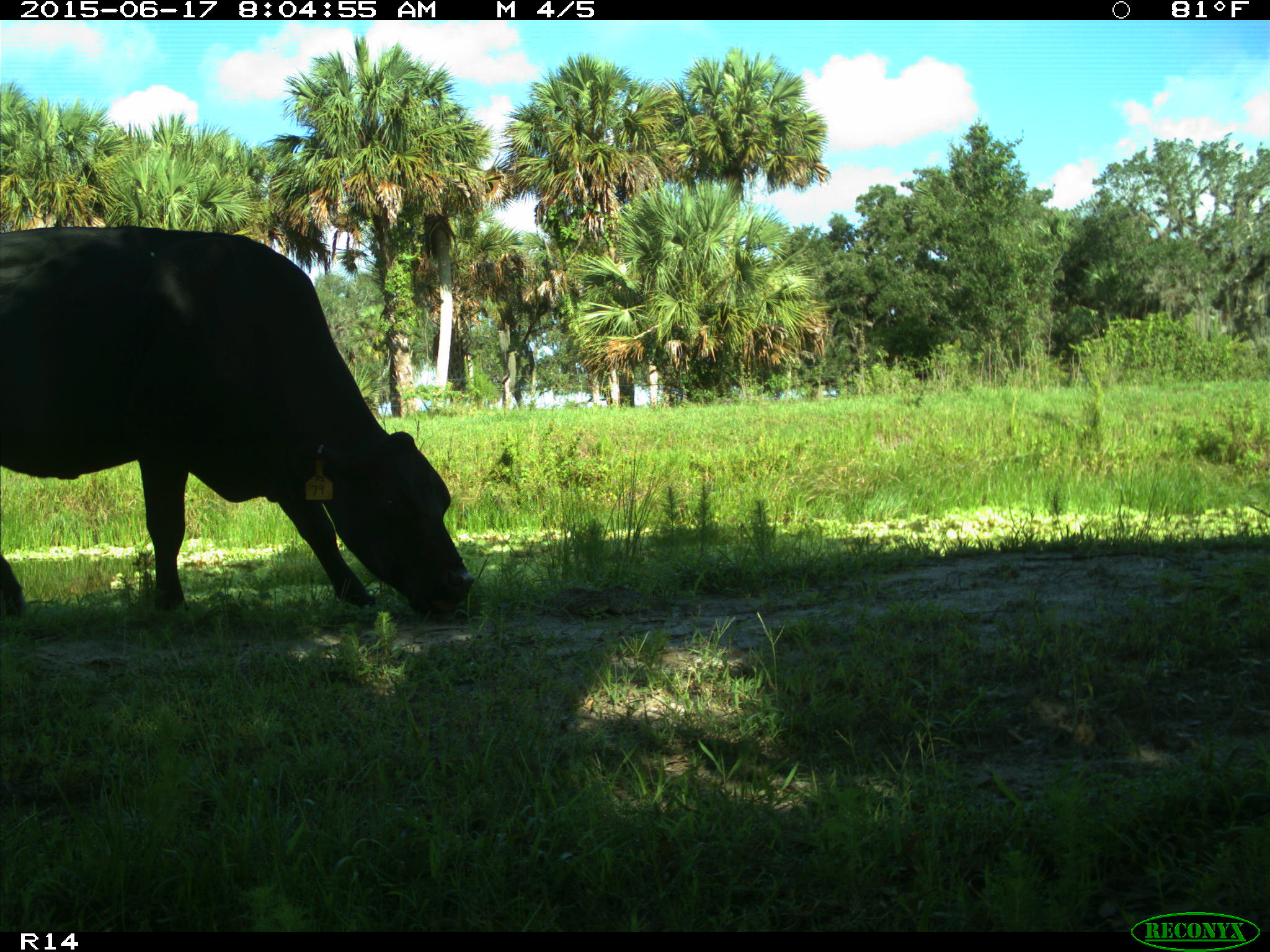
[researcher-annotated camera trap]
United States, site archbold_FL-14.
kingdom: Animalia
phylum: Chordata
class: Mammalia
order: Artiodactyla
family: Bovidae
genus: Bos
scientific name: Bos taurus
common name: domestic cow